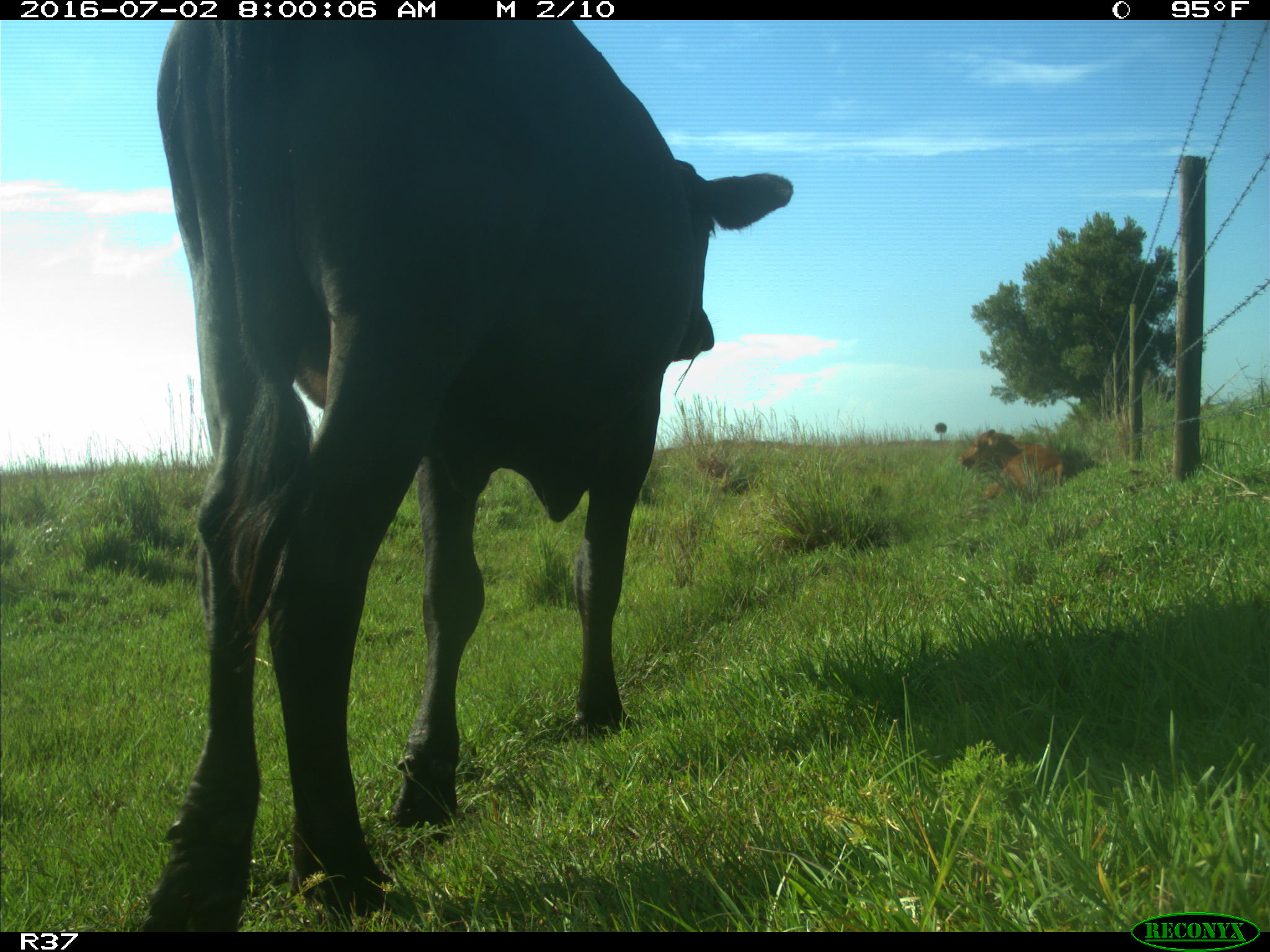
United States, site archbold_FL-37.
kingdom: Animalia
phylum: Chordata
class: Mammalia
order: Artiodactyla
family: Bovidae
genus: Bos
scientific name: Bos taurus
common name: domestic cow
Bos taurus (domestic cow).